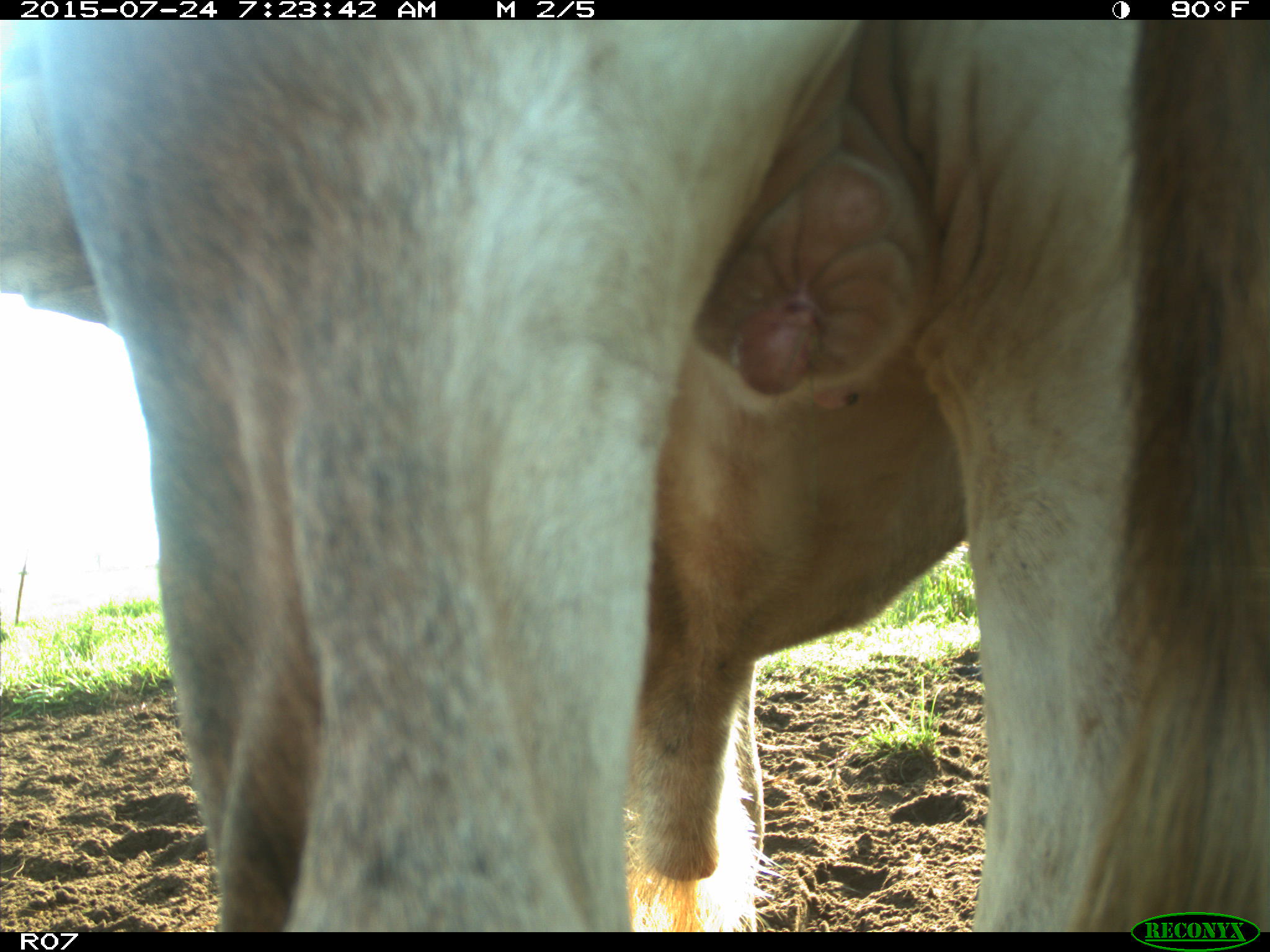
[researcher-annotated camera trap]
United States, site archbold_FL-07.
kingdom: Animalia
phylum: Chordata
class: Mammalia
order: Artiodactyla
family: Bovidae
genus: Bos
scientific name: Bos taurus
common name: domestic cow